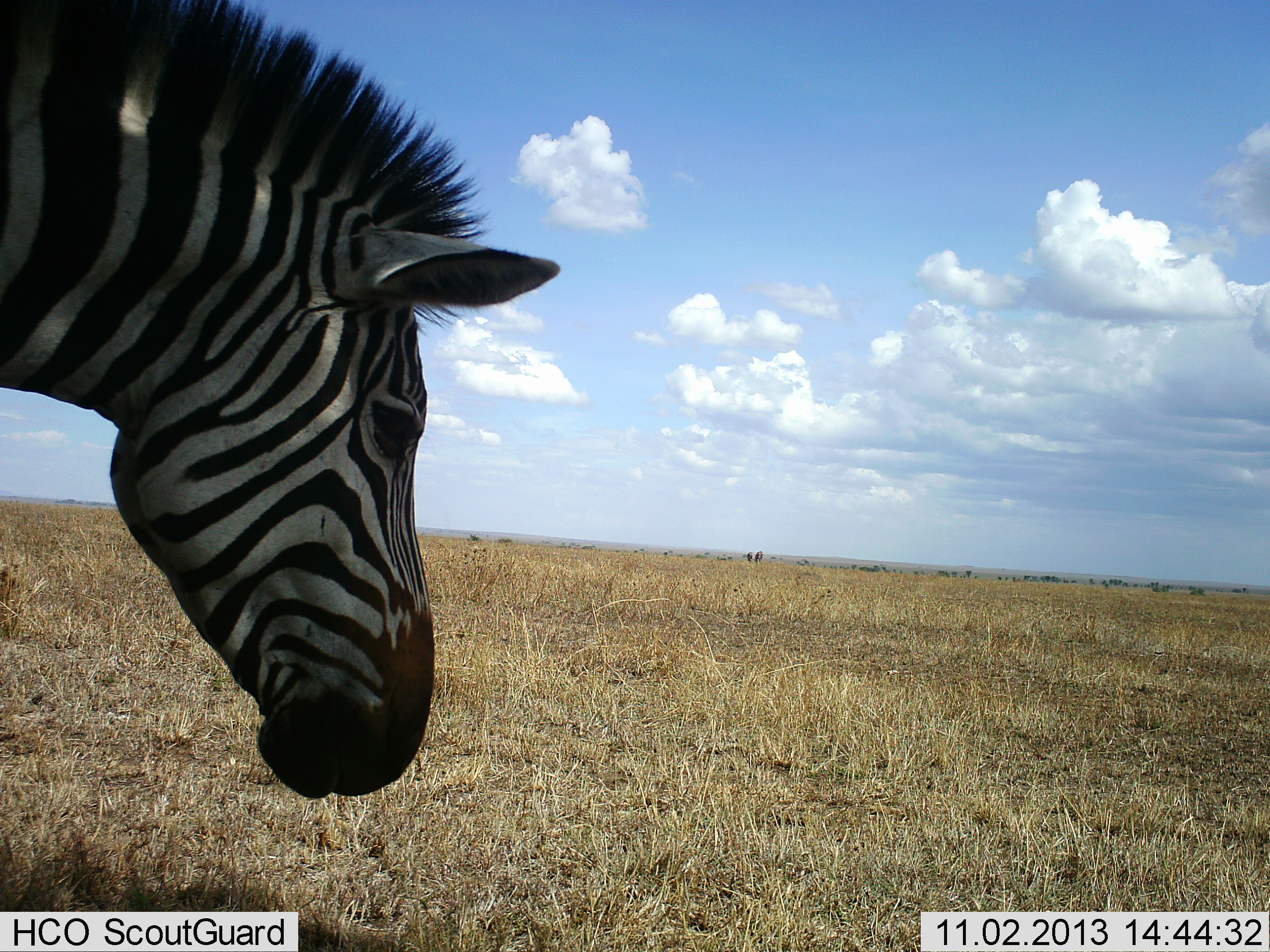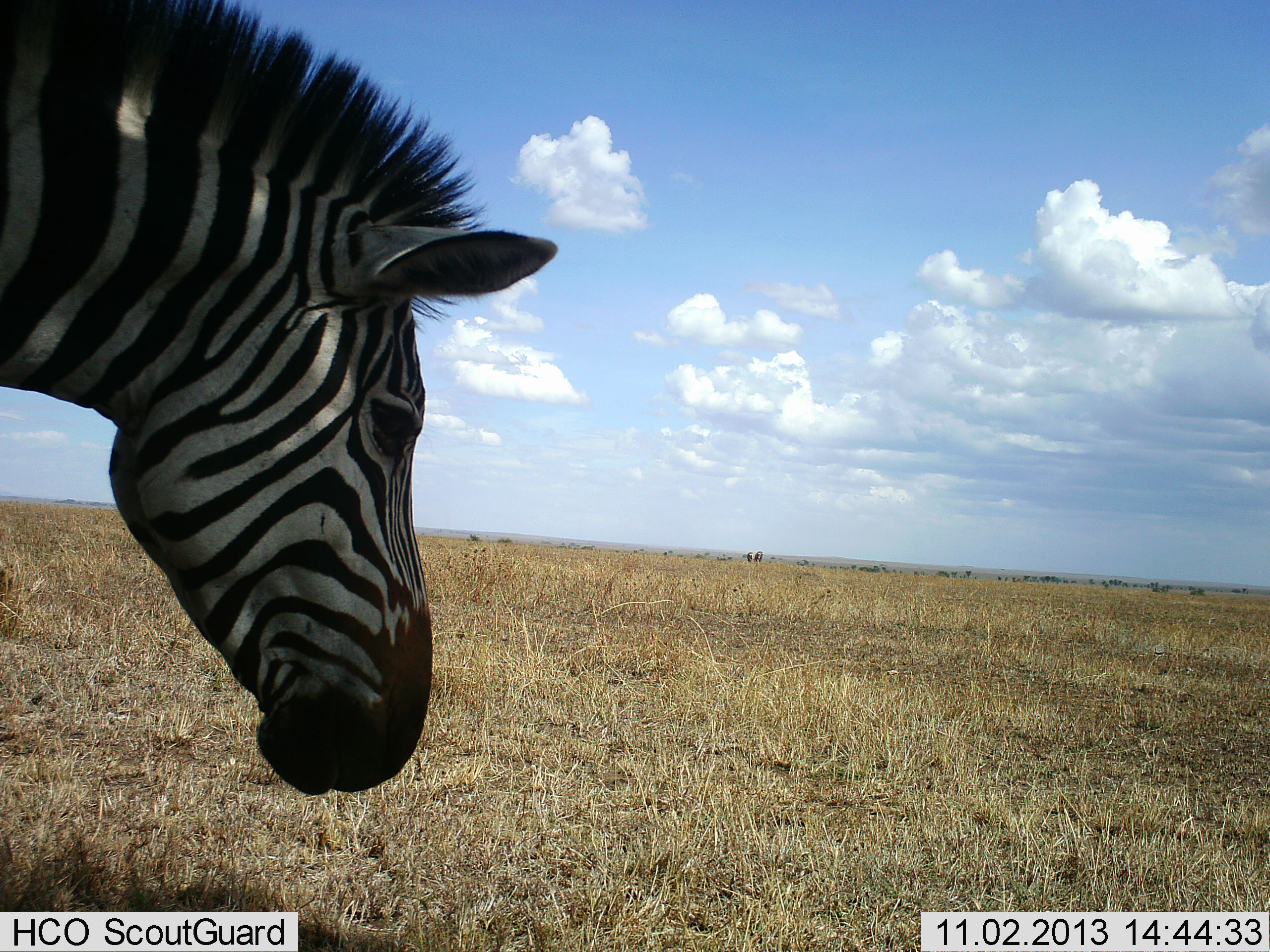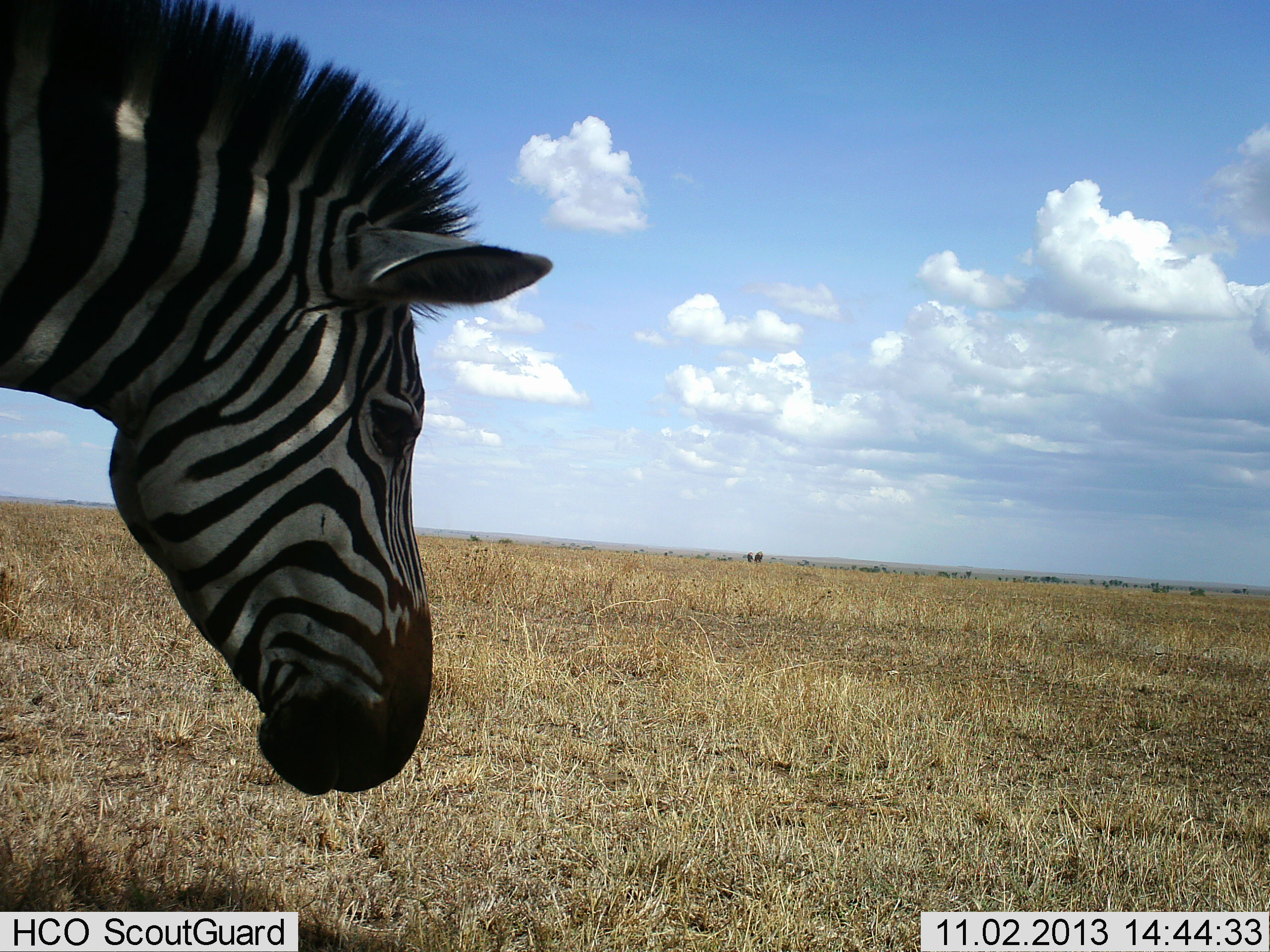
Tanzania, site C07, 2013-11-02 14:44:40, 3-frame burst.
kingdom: Animalia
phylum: Chordata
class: Mammalia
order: Perissodactyla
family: Equidae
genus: Equus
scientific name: Equus quagga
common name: plains zebra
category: zebra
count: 1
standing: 90%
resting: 10%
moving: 0%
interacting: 0%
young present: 0%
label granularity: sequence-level